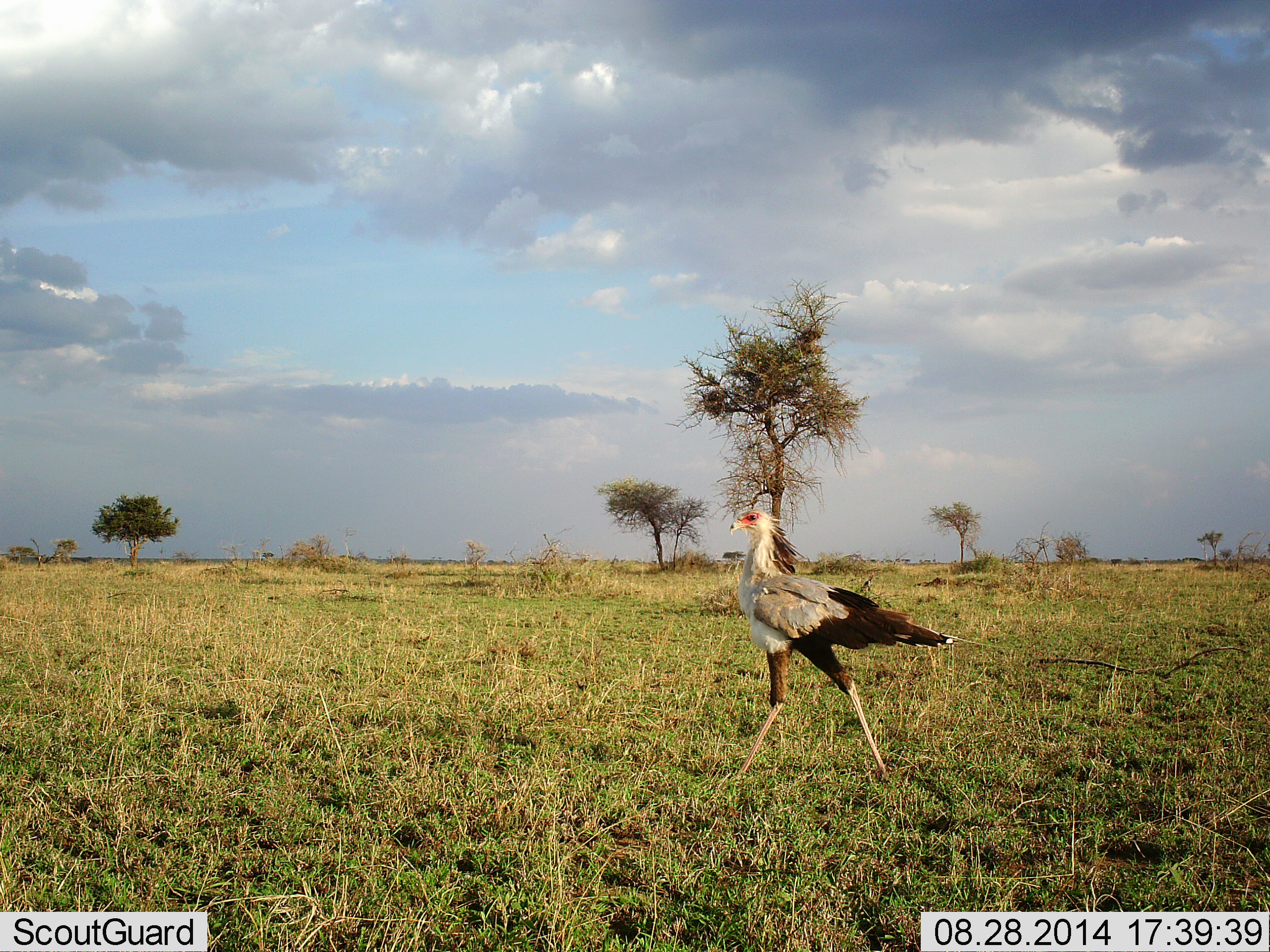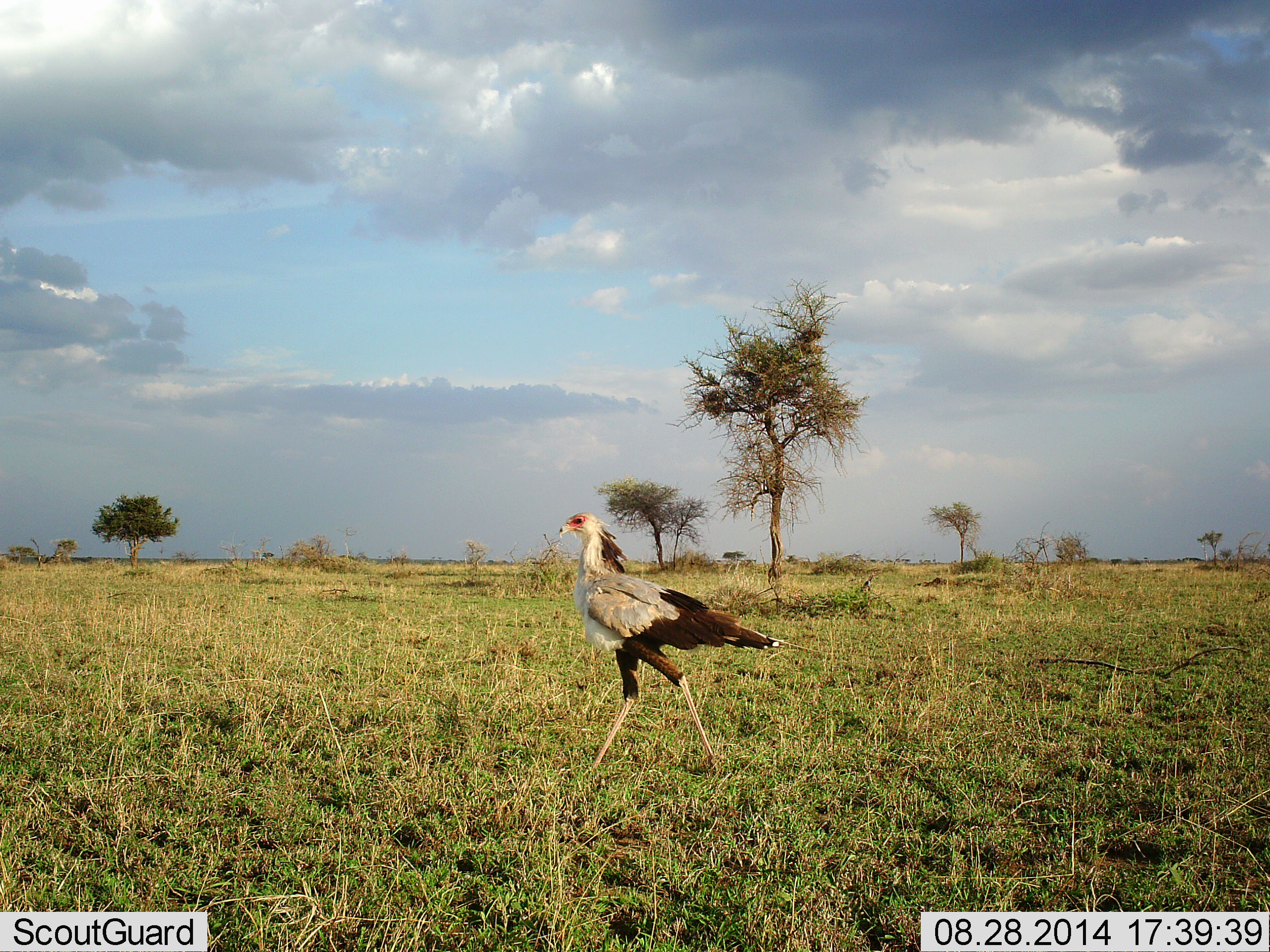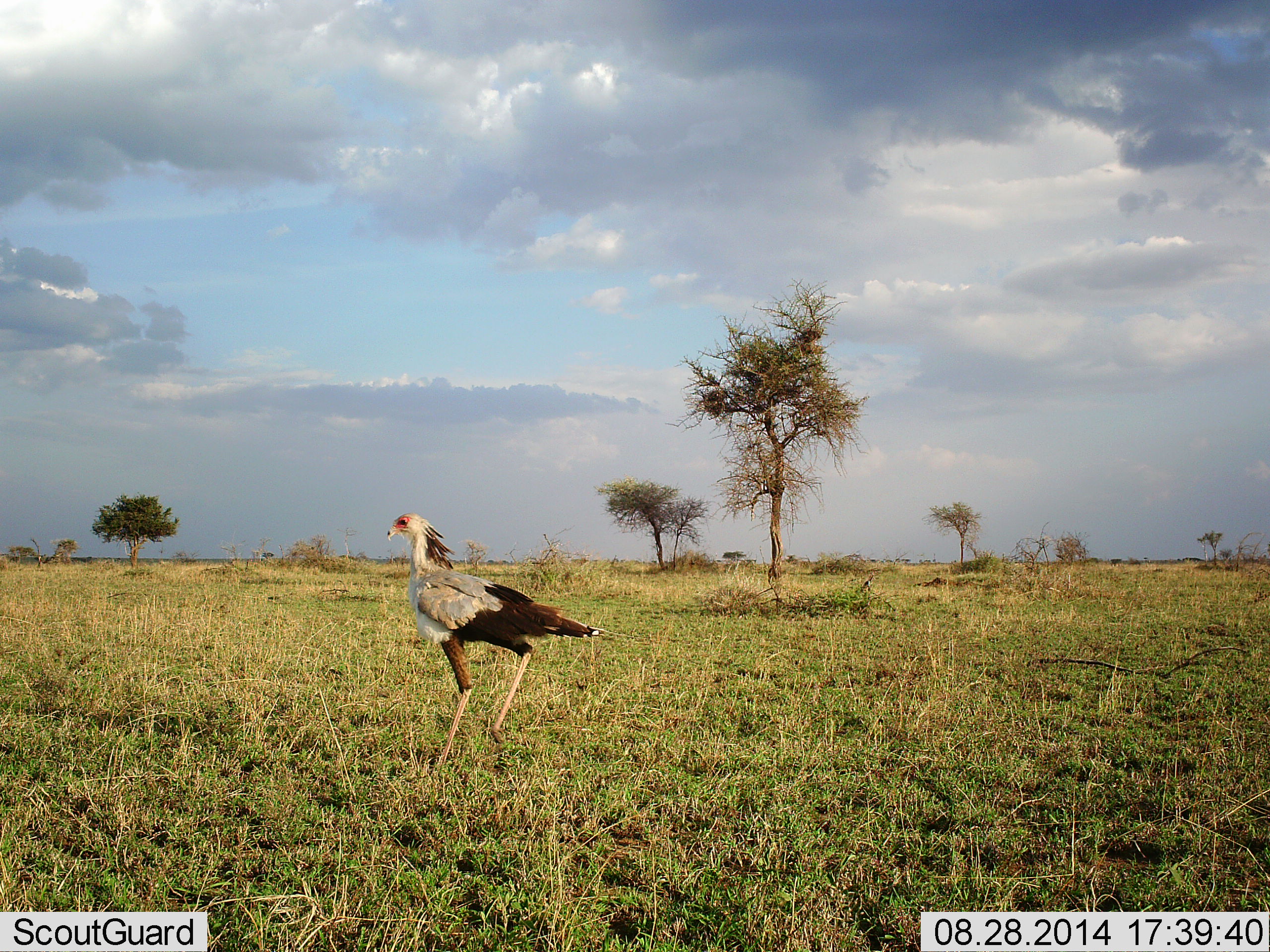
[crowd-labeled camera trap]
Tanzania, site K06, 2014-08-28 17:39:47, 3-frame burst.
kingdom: Animalia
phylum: Chordata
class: Aves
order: Accipitriformes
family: Sagittariidae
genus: Sagittarius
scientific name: Sagittarius serpentarius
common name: secretary bird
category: secretarybird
Secretarybird (secretary bird) (Sagittarius serpentarius), count 1. Behavior (volunteer vote fractions): standing 0%, resting 0%, moving 100%, interacting 0%. Young present (vote fraction): 0%. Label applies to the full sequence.